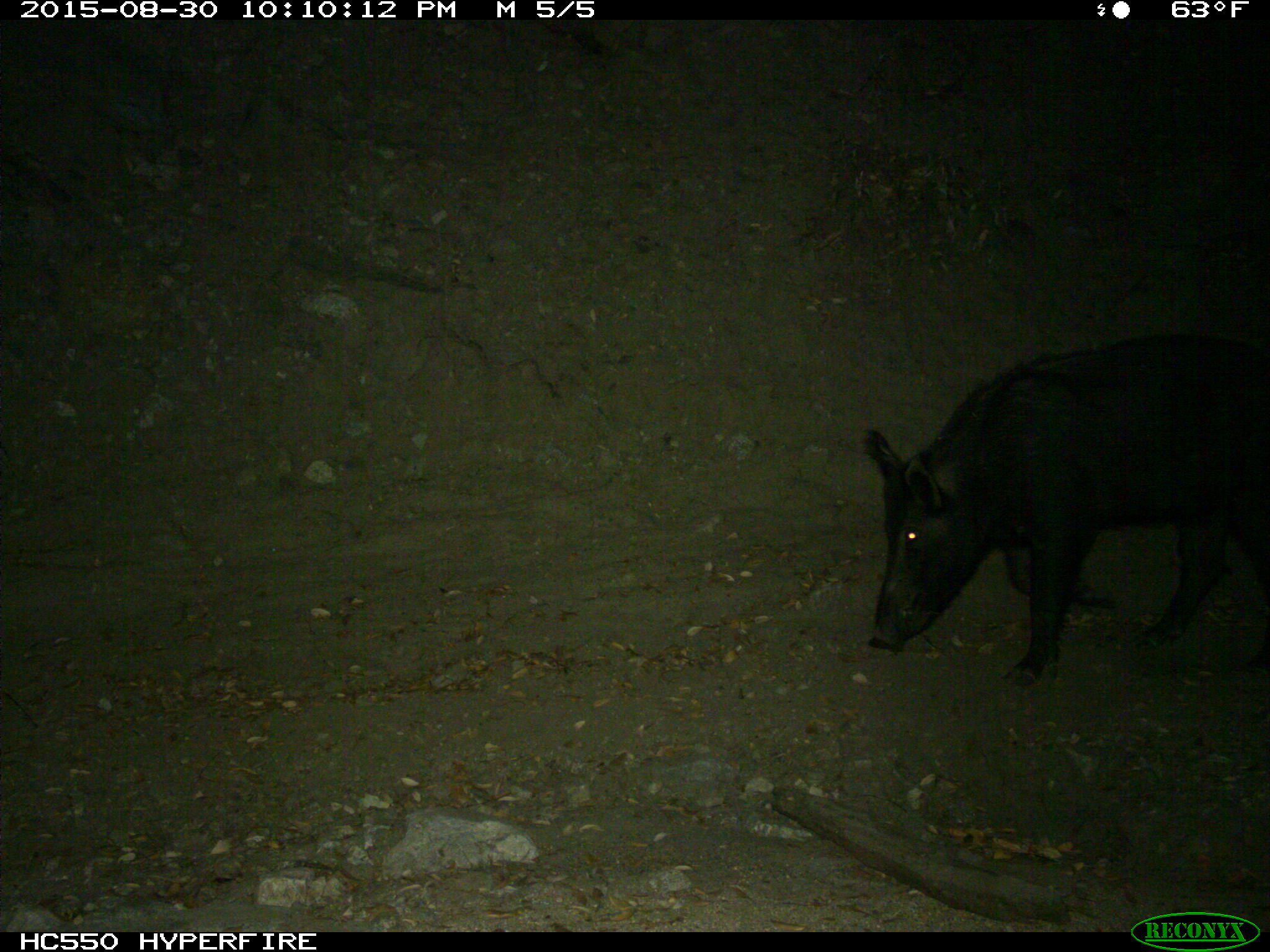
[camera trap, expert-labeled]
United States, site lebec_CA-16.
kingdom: Animalia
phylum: Chordata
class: Mammalia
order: Artiodactyla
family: Suidae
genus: Sus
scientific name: Sus scrofa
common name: wild boar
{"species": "Sus scrofa (wild boar)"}